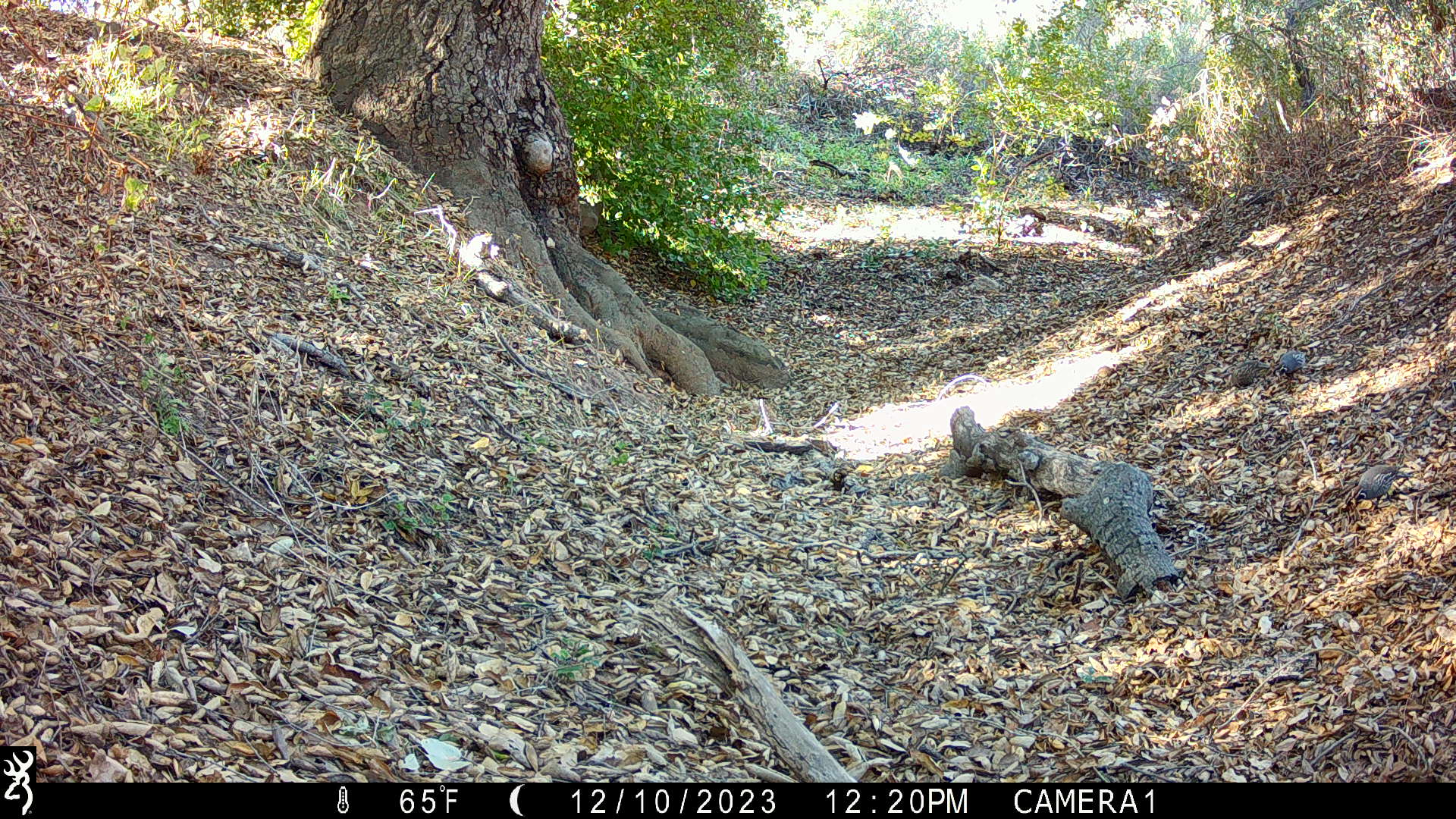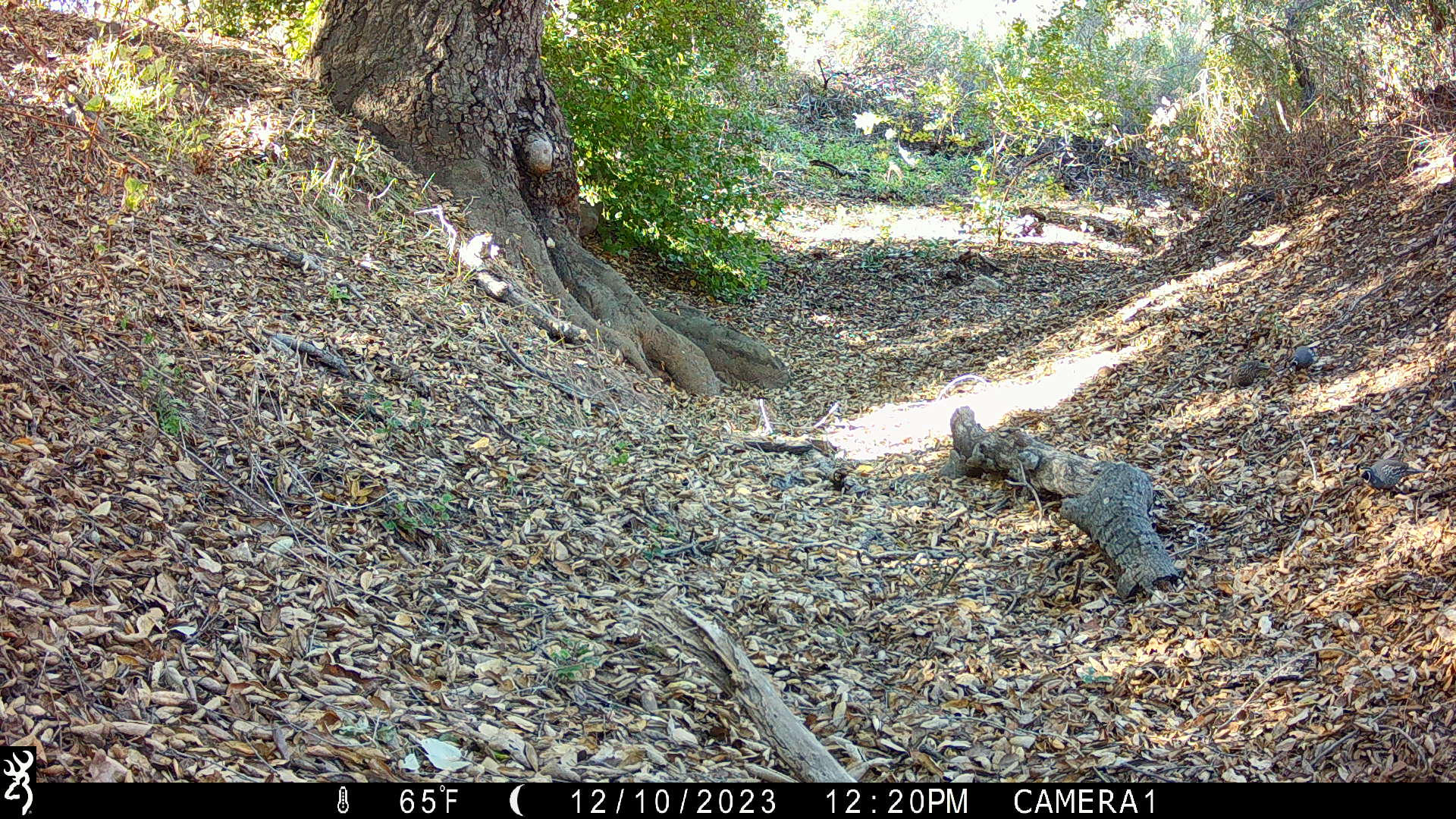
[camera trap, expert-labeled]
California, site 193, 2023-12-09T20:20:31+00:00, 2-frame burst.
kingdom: Animalia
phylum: Chordata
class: Aves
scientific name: Aves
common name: bird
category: unknown bird